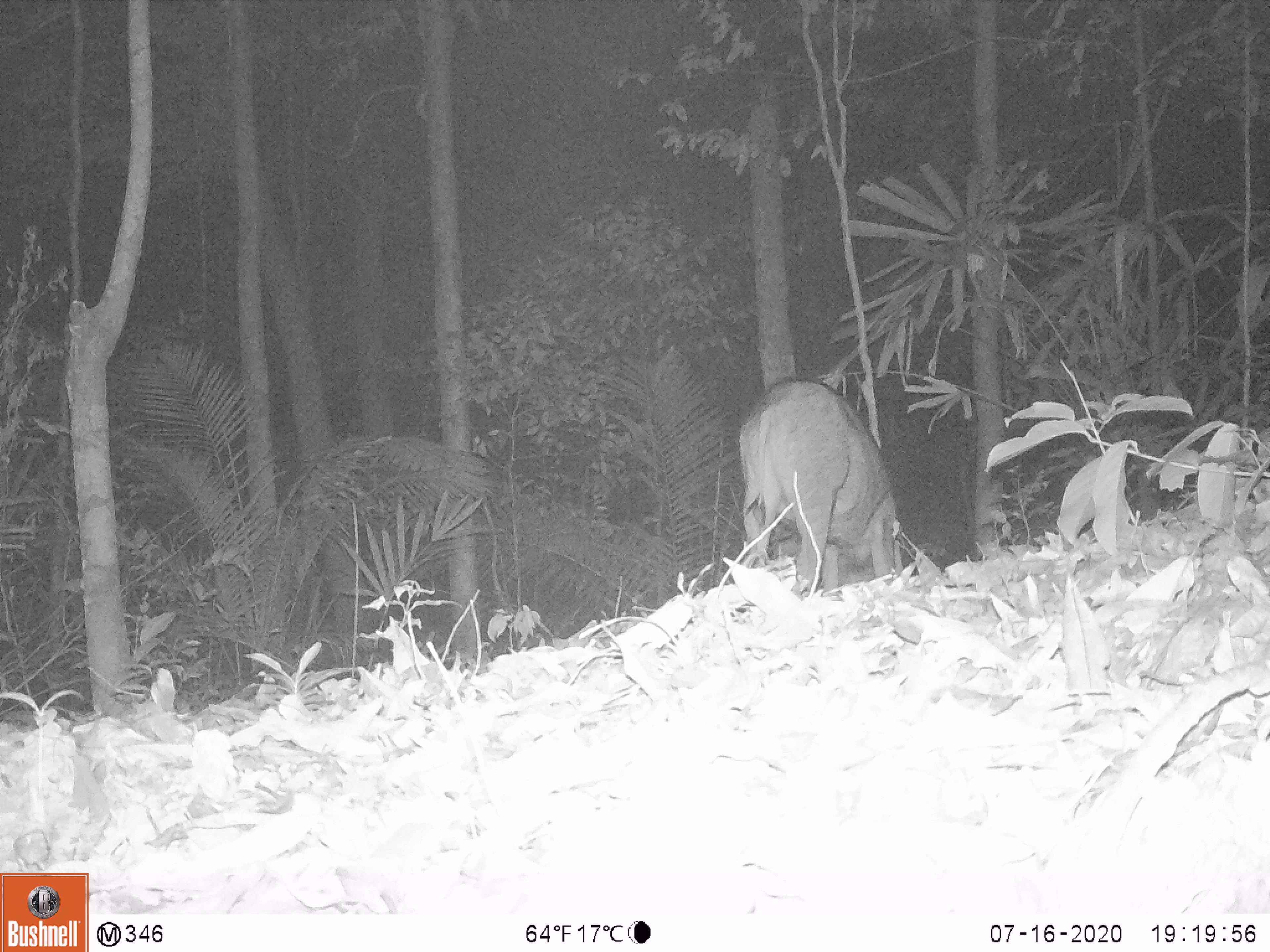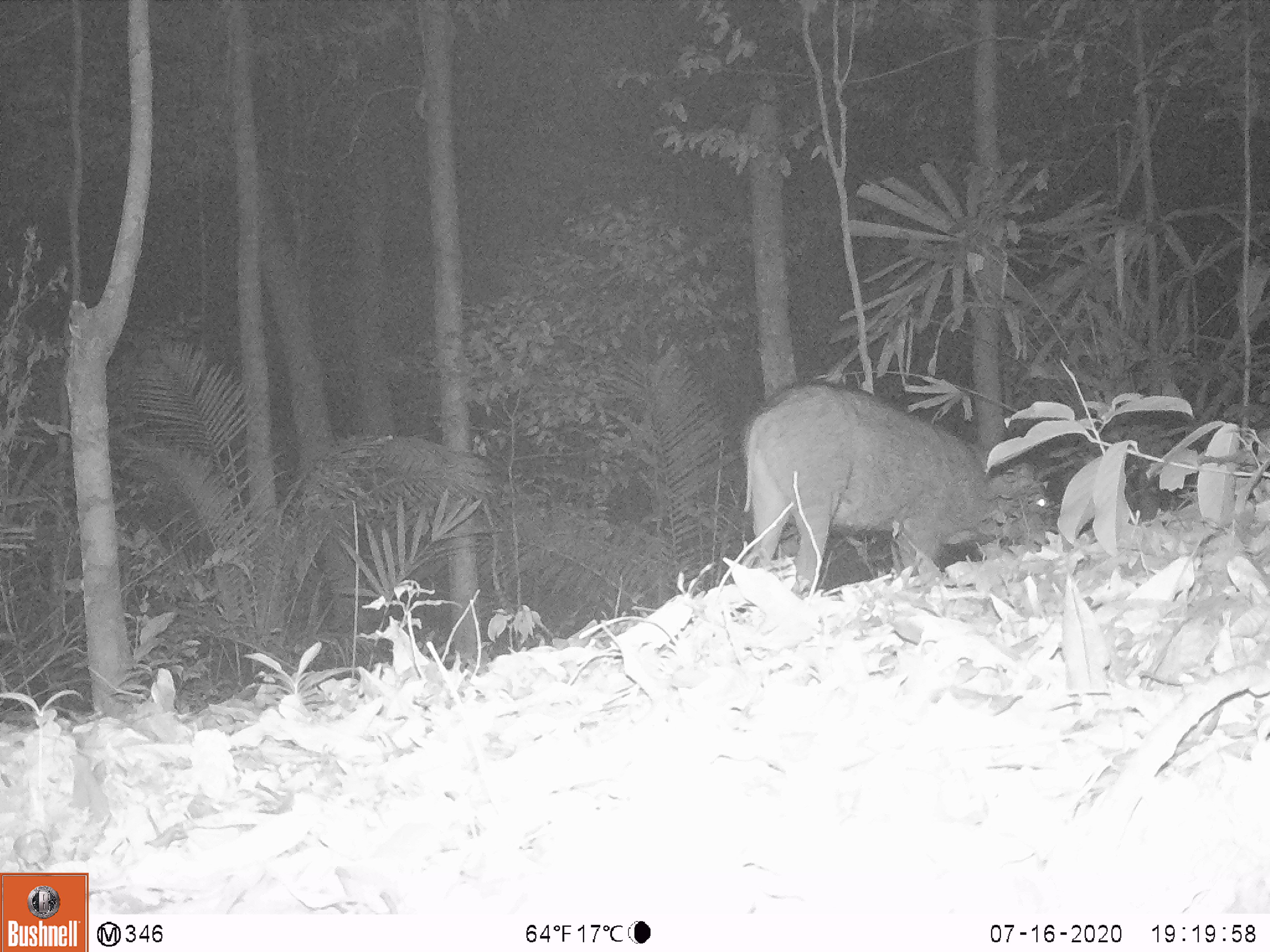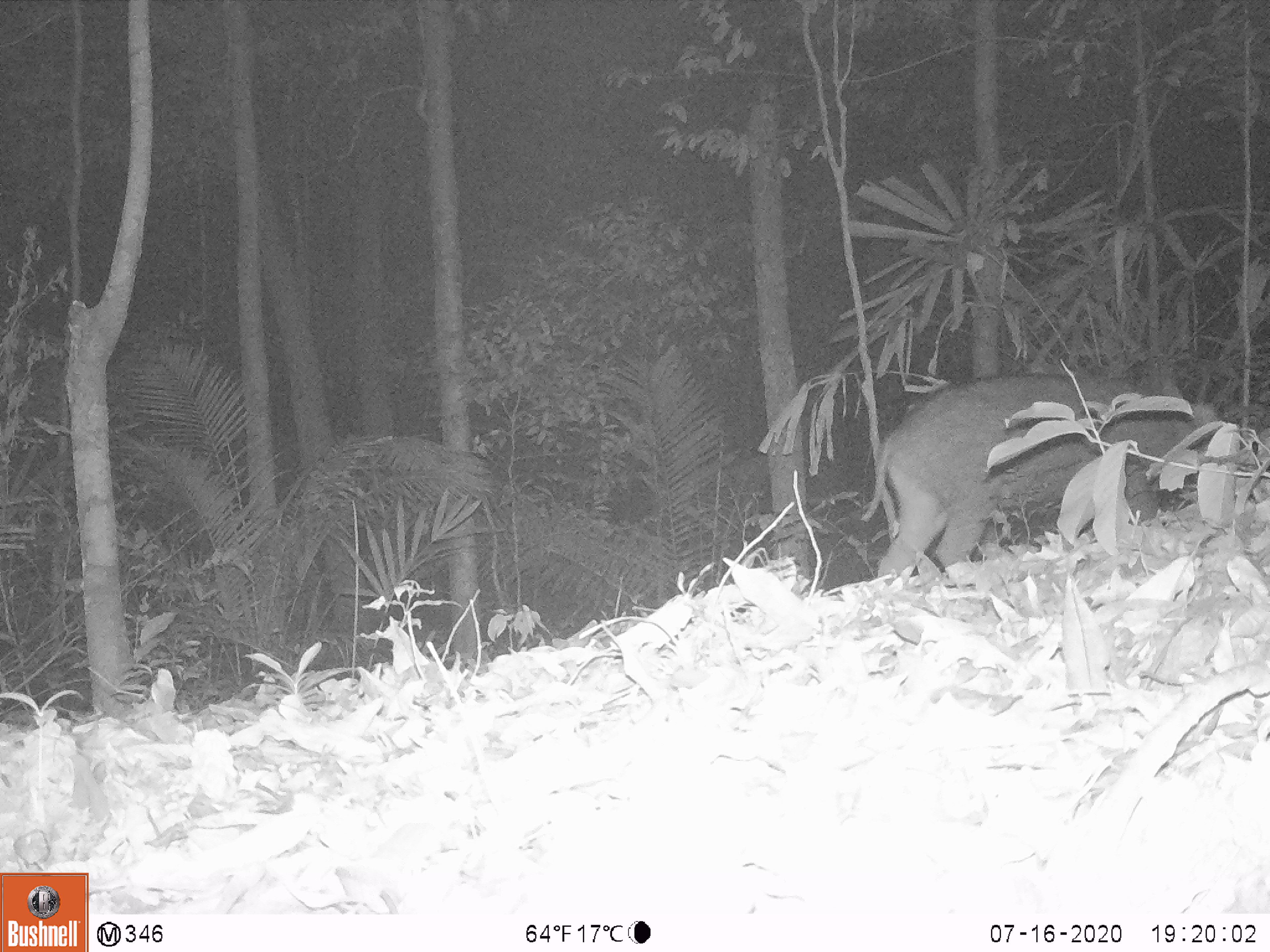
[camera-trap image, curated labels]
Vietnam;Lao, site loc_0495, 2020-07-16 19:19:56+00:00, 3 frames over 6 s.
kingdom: Animalia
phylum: Chordata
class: Mammalia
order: Artiodactyla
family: Suidae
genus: Sus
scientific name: Sus scrofa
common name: eurasian wild pig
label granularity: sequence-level